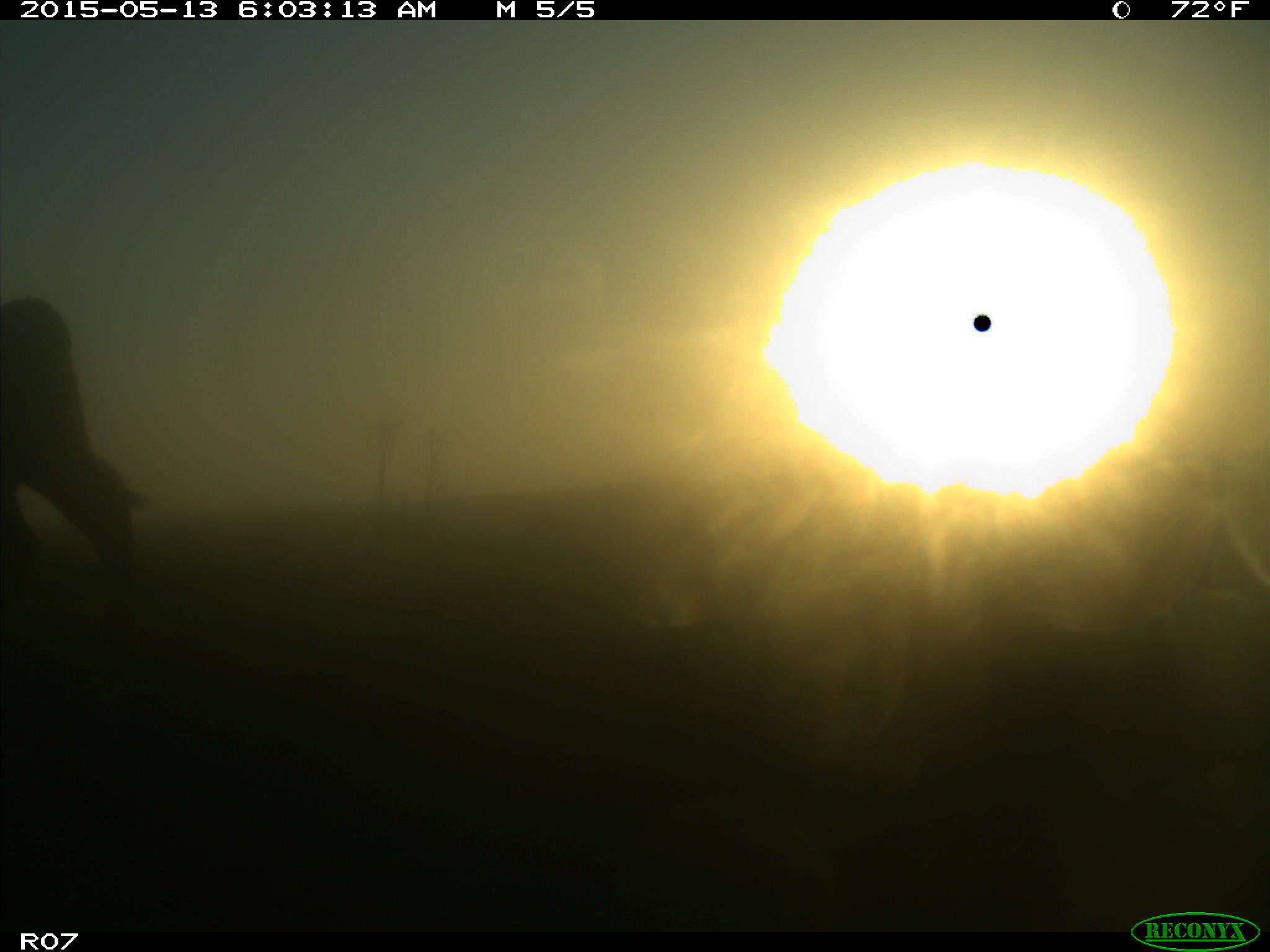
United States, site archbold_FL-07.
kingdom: Animalia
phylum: Chordata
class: Mammalia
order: Artiodactyla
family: Bovidae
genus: Bos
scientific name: Bos taurus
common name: domestic cow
Bos taurus (domestic cow).